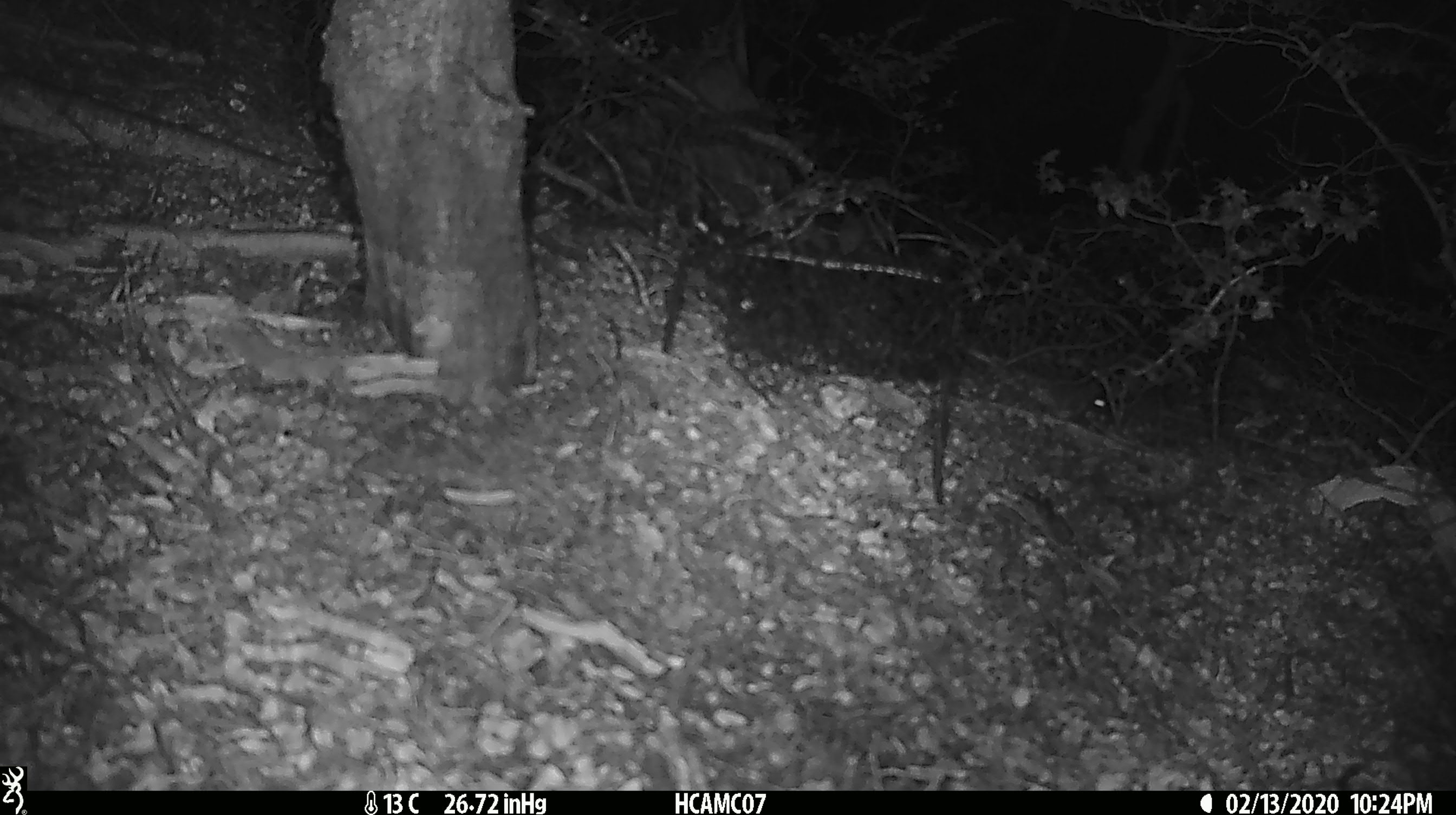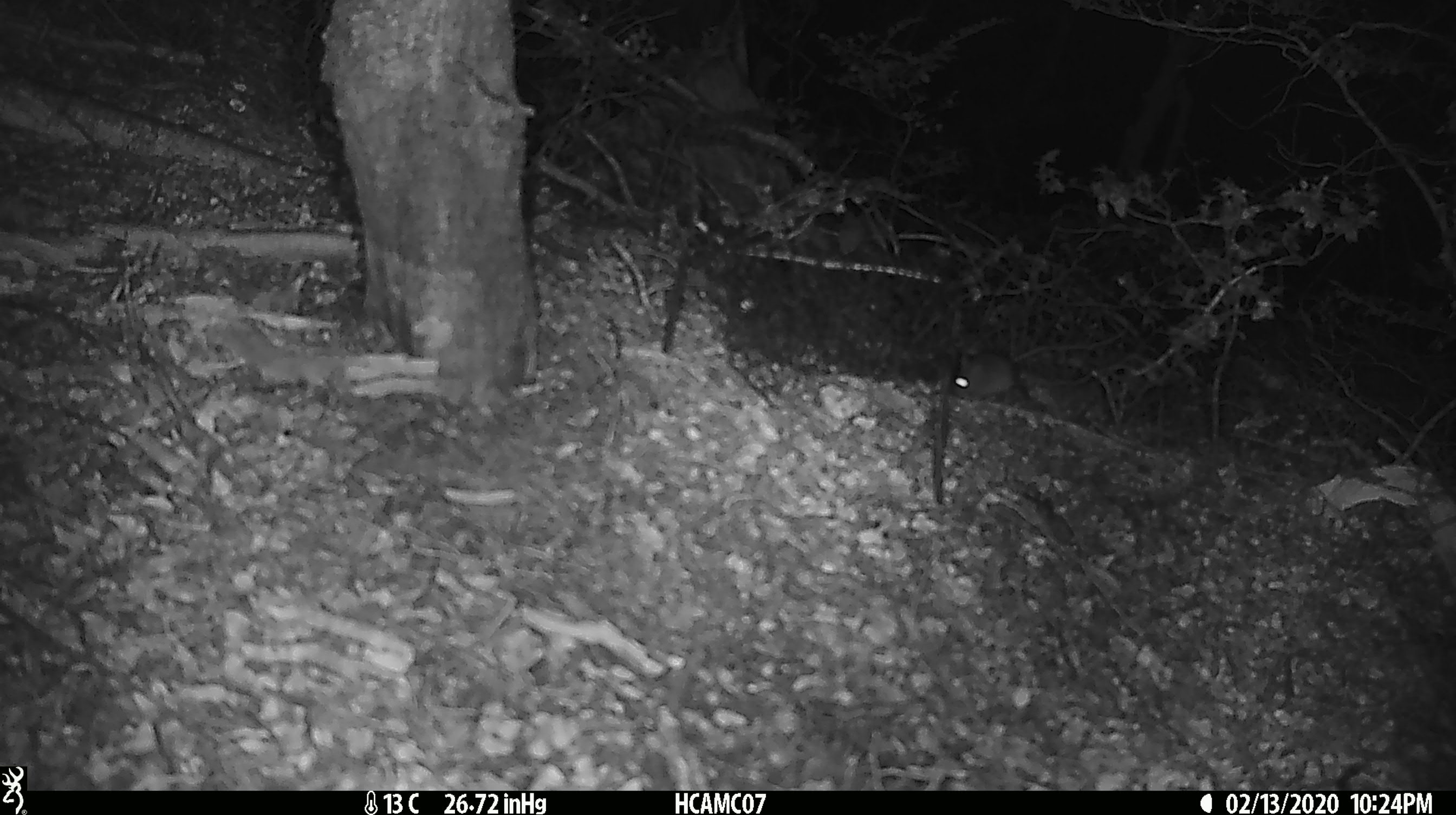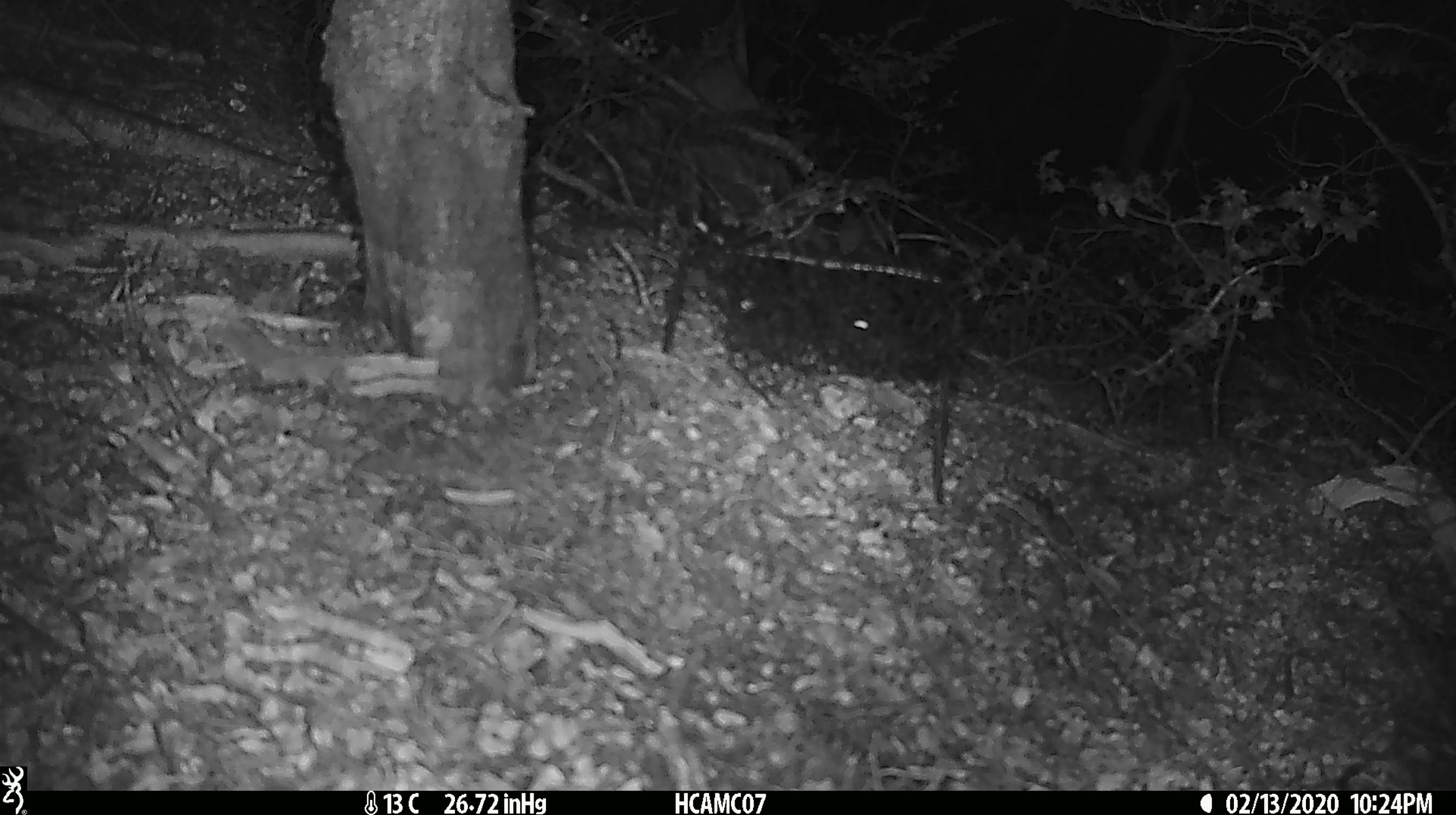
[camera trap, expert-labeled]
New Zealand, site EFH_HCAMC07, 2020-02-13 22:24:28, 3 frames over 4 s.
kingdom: Animalia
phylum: Chordata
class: Mammalia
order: Rodentia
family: Muridae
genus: Mus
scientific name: Mus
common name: mouse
Mouse (Mus).